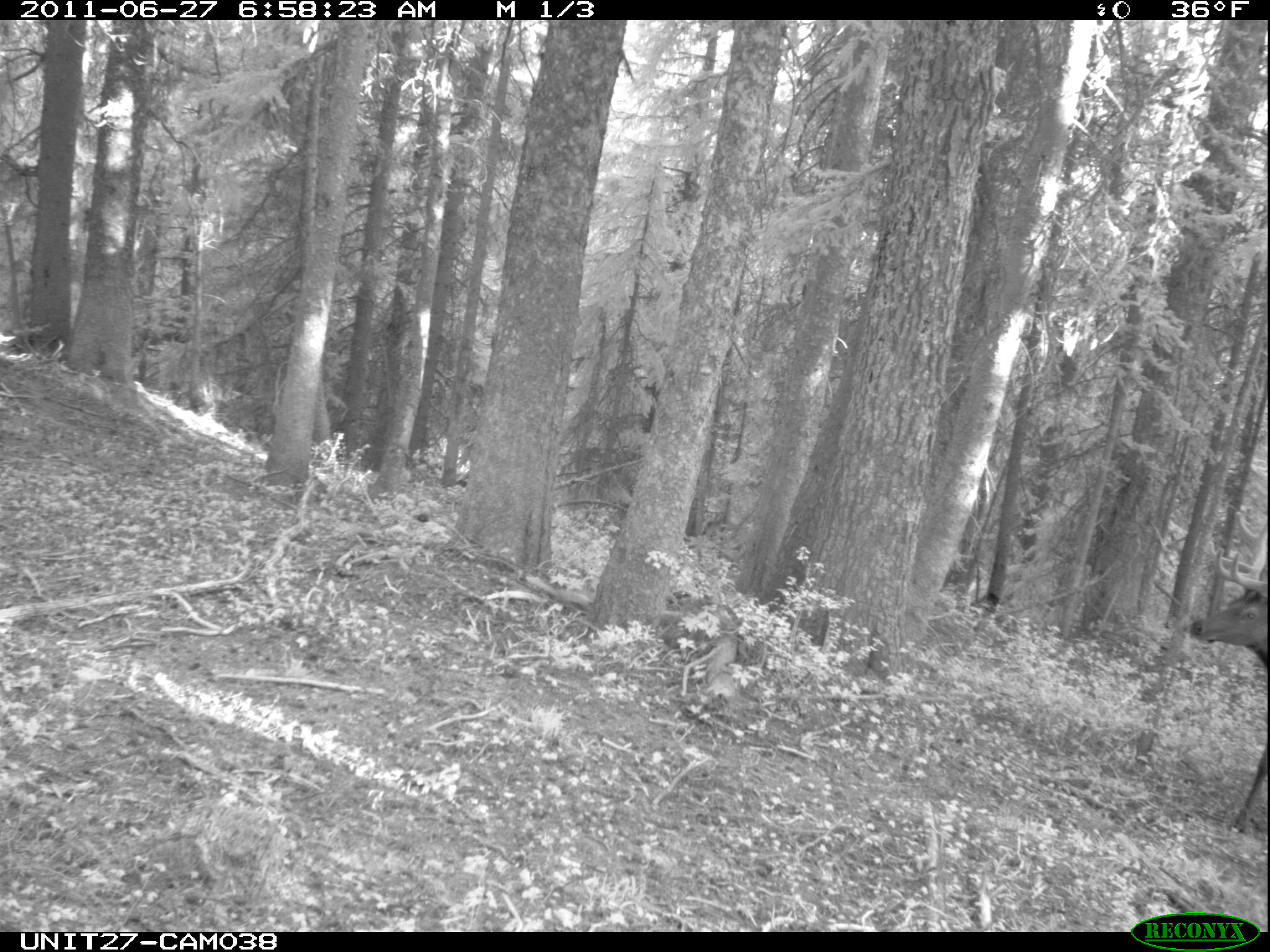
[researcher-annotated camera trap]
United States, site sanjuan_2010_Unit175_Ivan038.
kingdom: Animalia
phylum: Chordata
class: Mammalia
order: Artiodactyla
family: Cervidae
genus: Cervus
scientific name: Cervus elaphus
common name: red deer